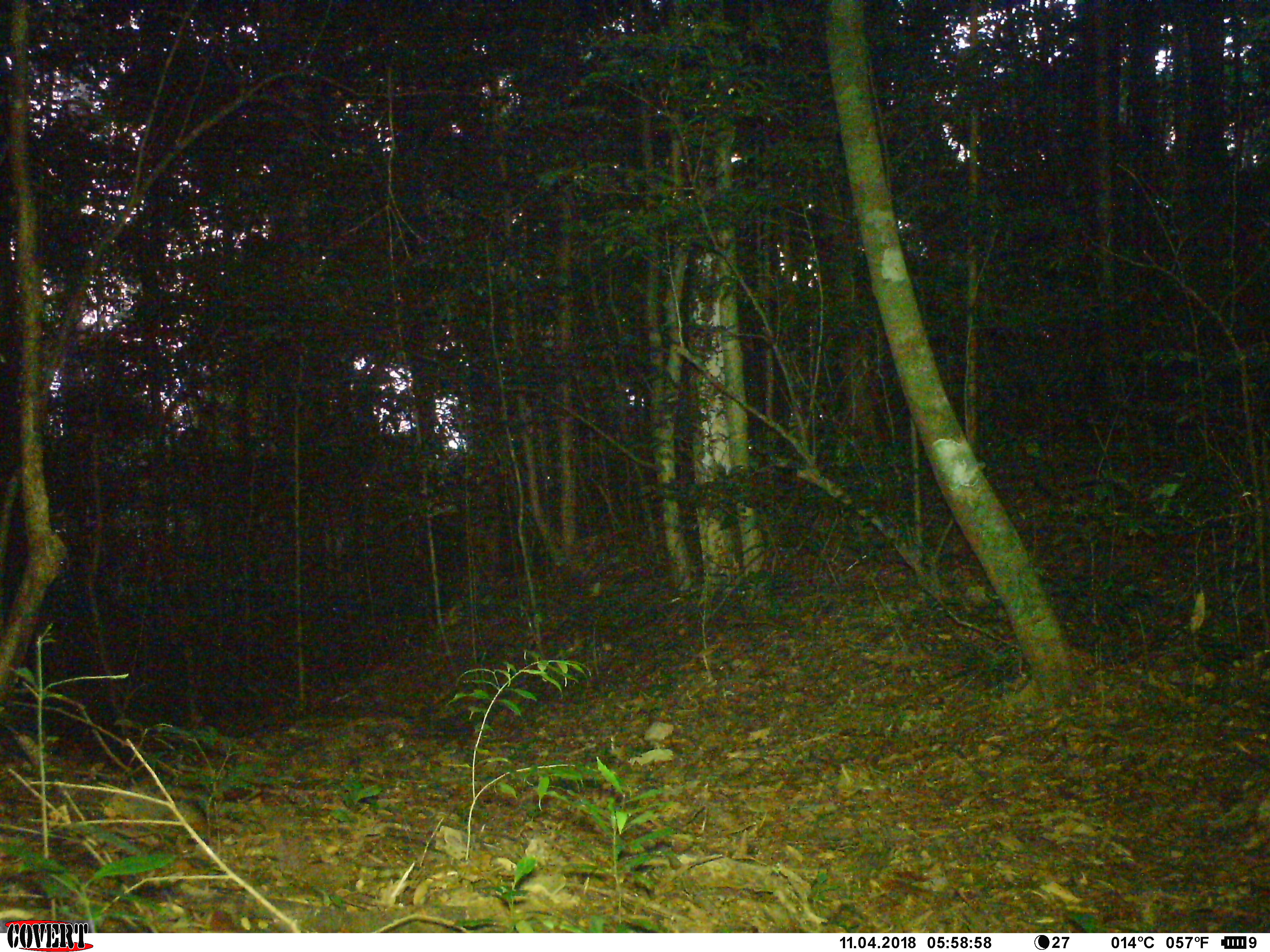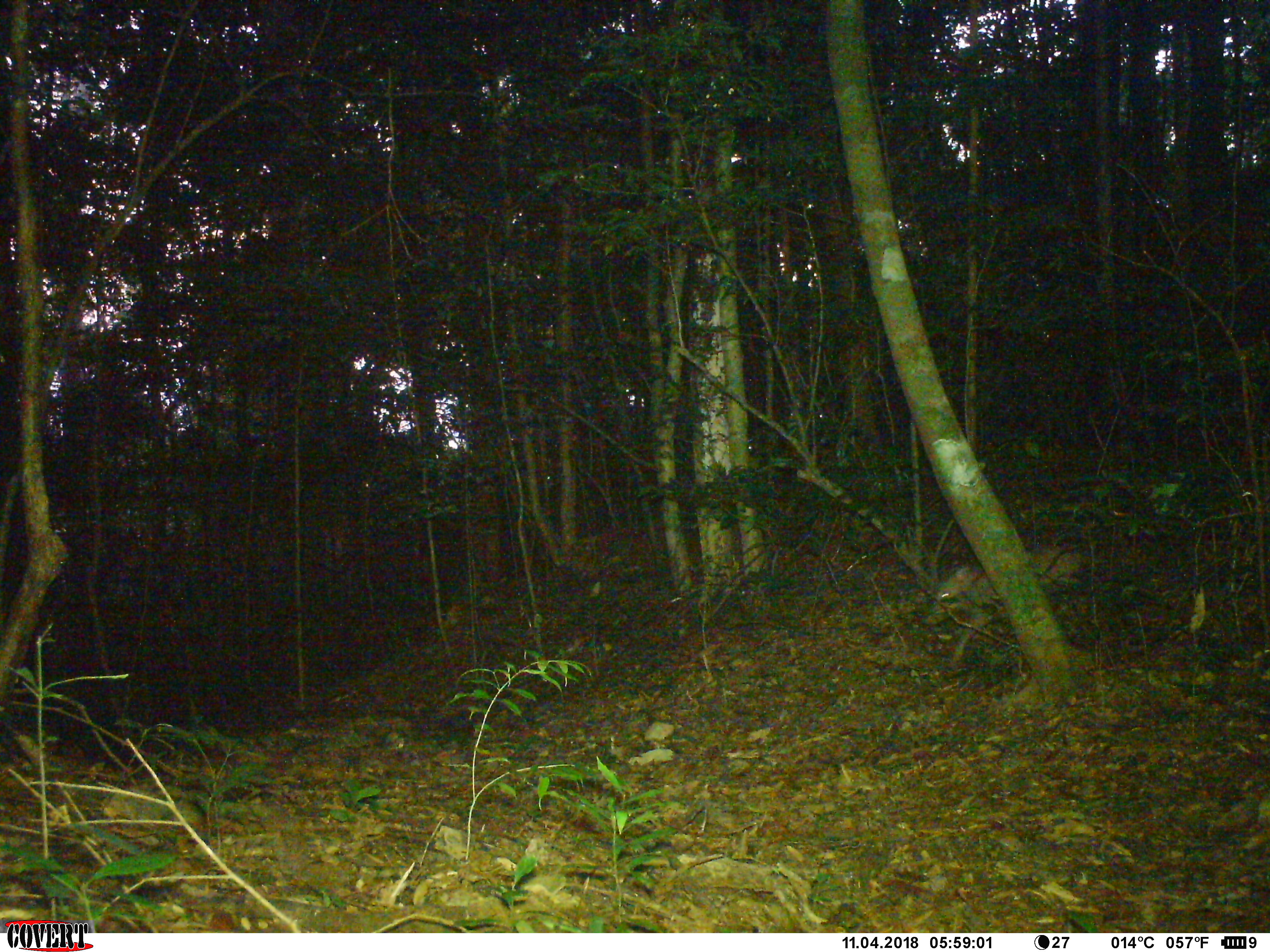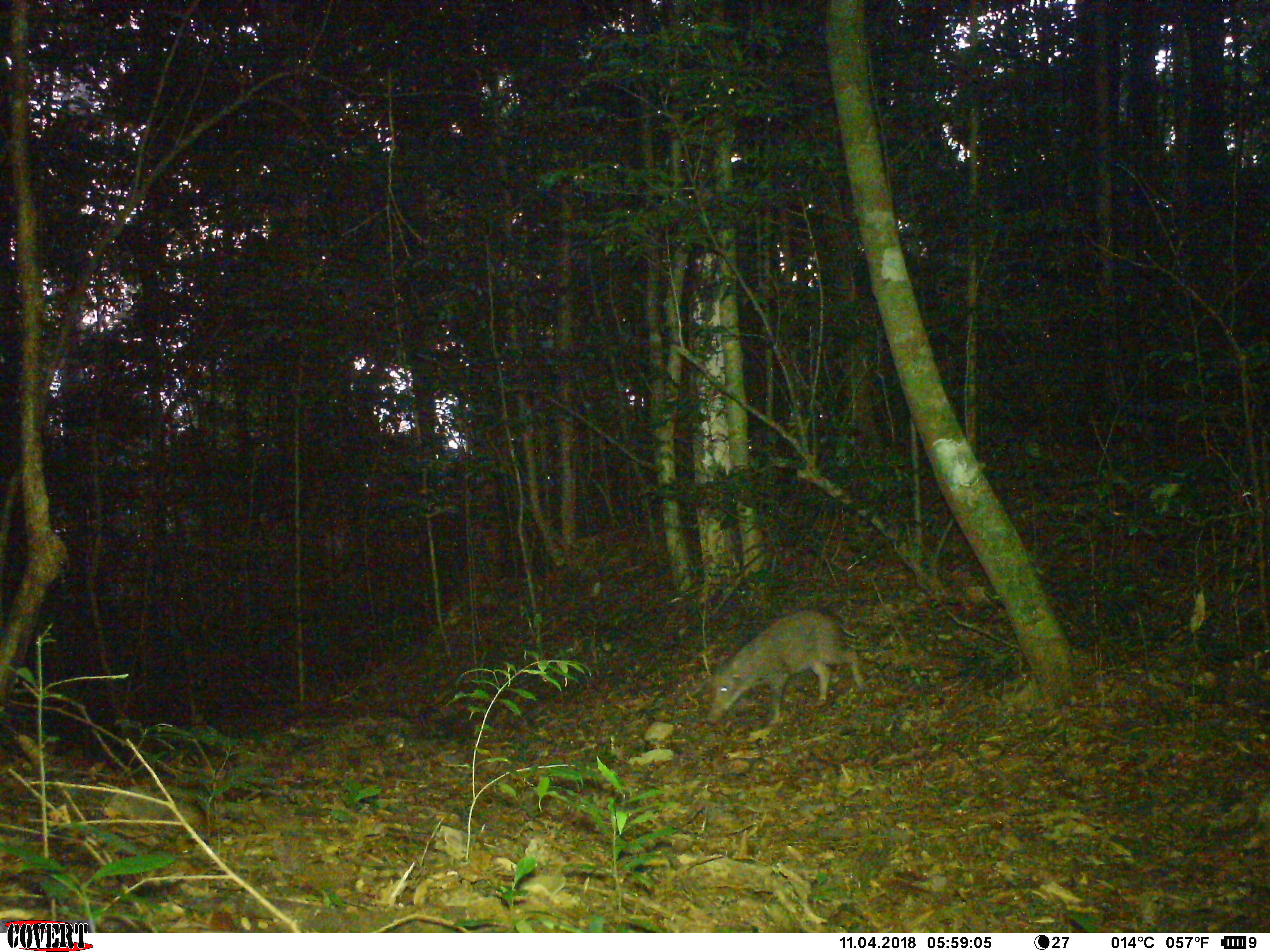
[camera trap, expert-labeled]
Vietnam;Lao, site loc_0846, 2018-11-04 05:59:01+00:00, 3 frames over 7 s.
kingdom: Animalia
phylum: Chordata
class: Mammalia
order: Artiodactyla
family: Suidae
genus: Sus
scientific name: Sus scrofa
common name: eurasian wild pig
Eurasian wild pig (Sus scrofa). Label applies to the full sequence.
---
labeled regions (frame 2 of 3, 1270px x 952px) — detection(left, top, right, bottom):
eurasian wild pig: detection(920, 547, 1090, 661)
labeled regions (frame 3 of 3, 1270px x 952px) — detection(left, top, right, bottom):
eurasian wild pig: detection(705, 609, 864, 725)